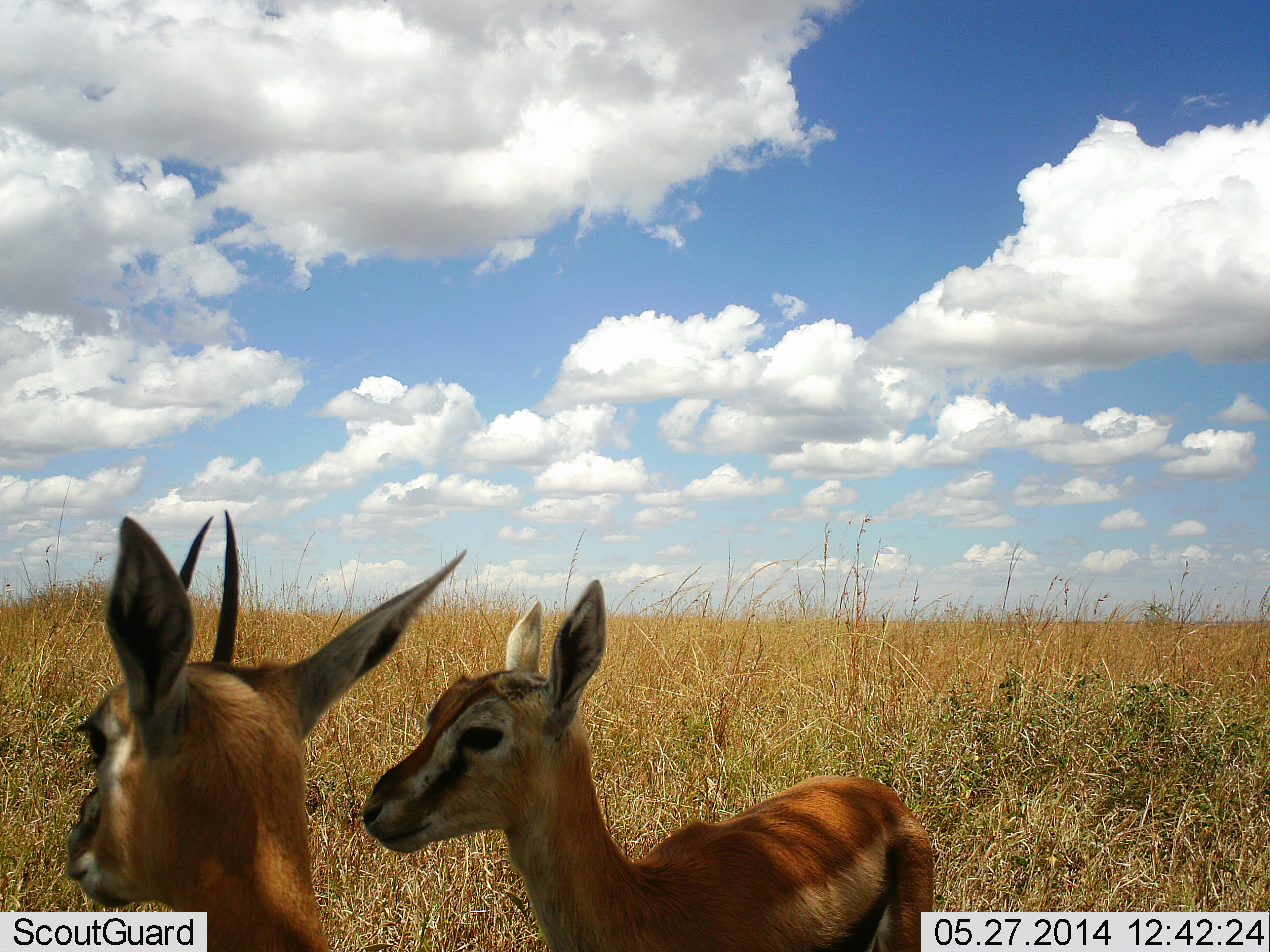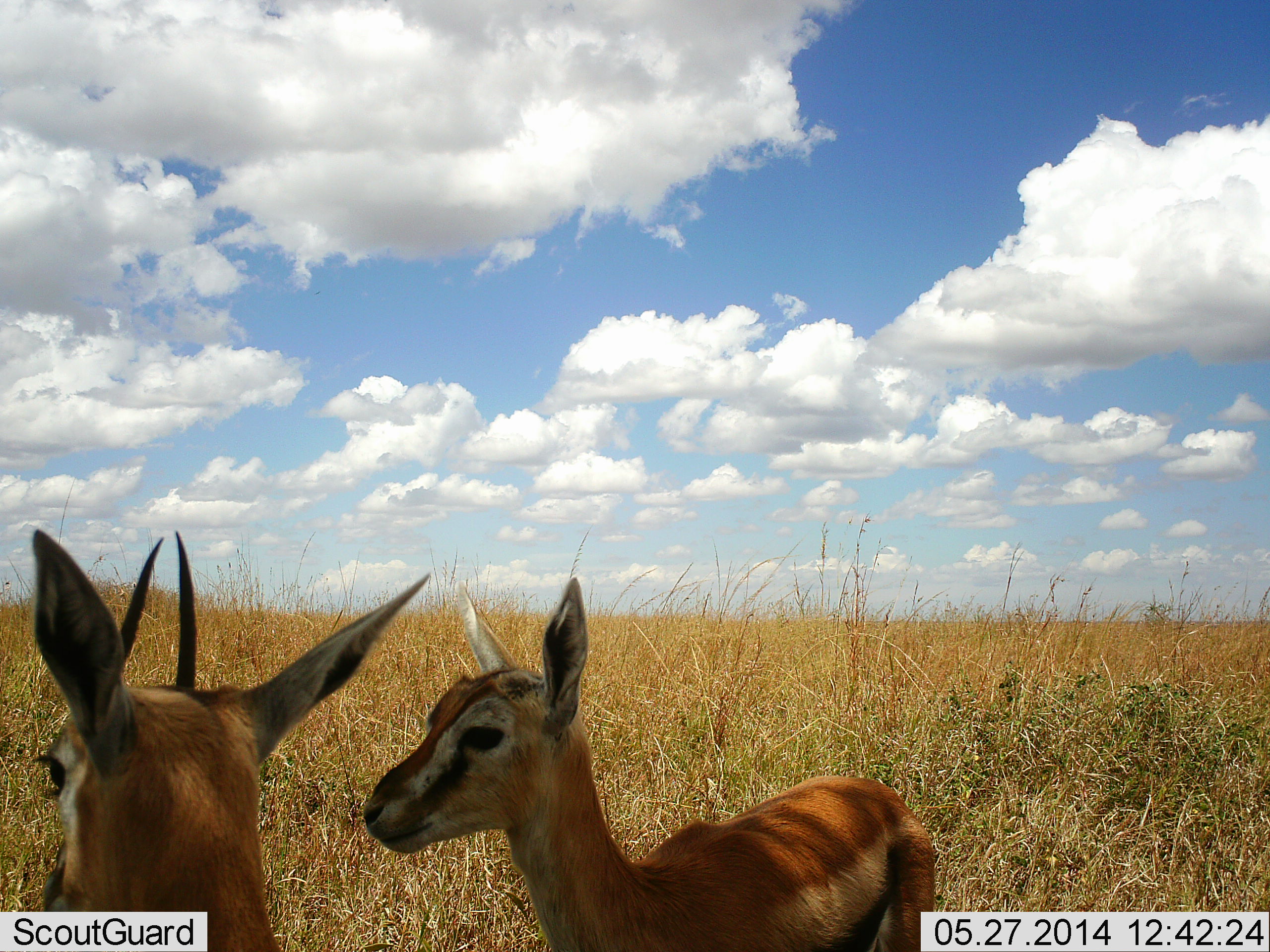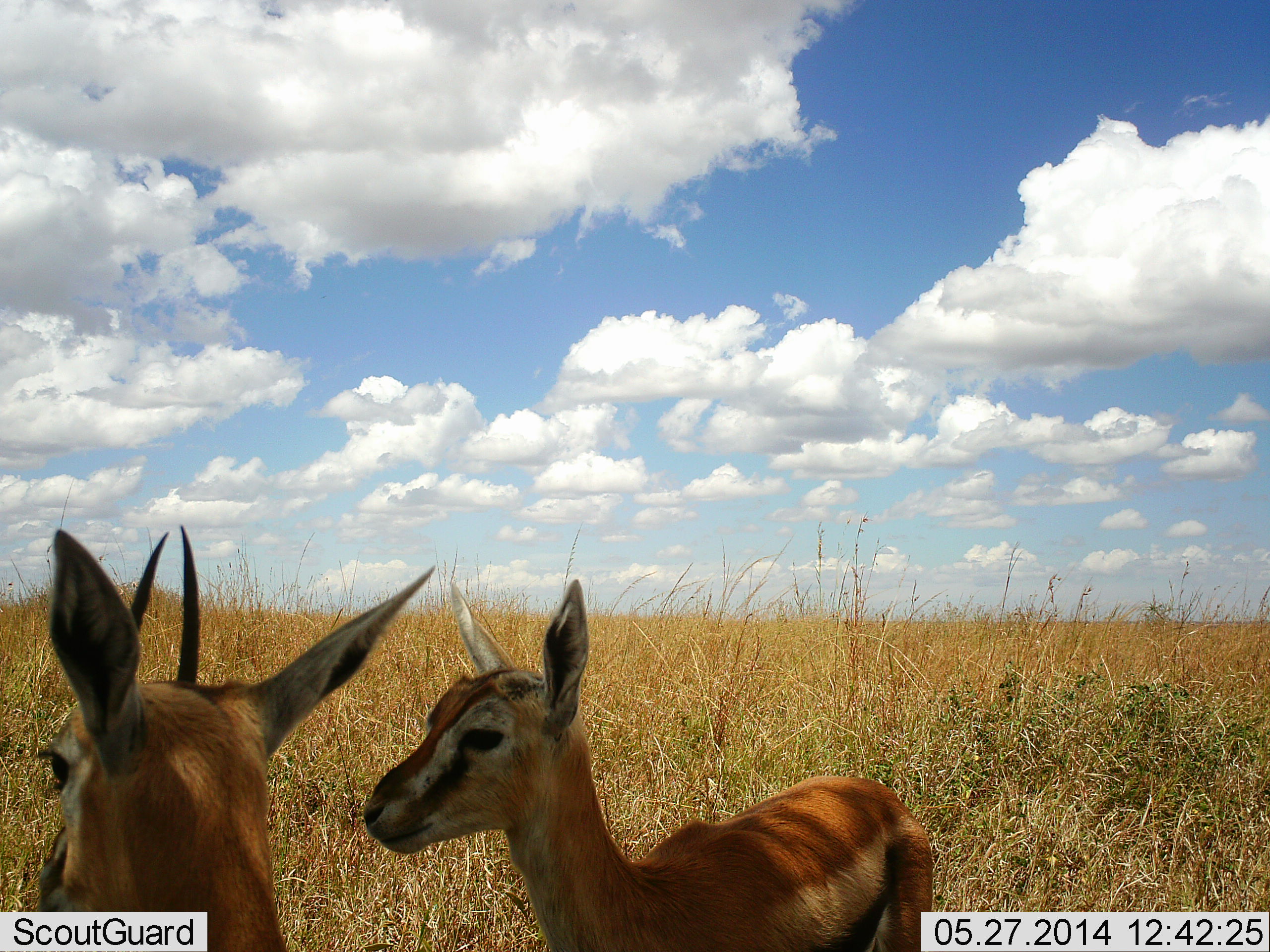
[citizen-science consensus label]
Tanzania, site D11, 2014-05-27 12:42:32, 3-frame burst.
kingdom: Animalia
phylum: Chordata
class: Mammalia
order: Artiodactyla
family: Bovidae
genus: Eudorcas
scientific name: Eudorcas thomsonii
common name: thomson's gazelle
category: gazellethomsons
Gazellethomsons (thomson's gazelle) (Eudorcas thomsonii), count 2. Behavior (volunteer vote fractions): standing 97%, resting 7%, moving 0%, interacting 3%. Young present (vote fraction): 24%. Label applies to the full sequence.